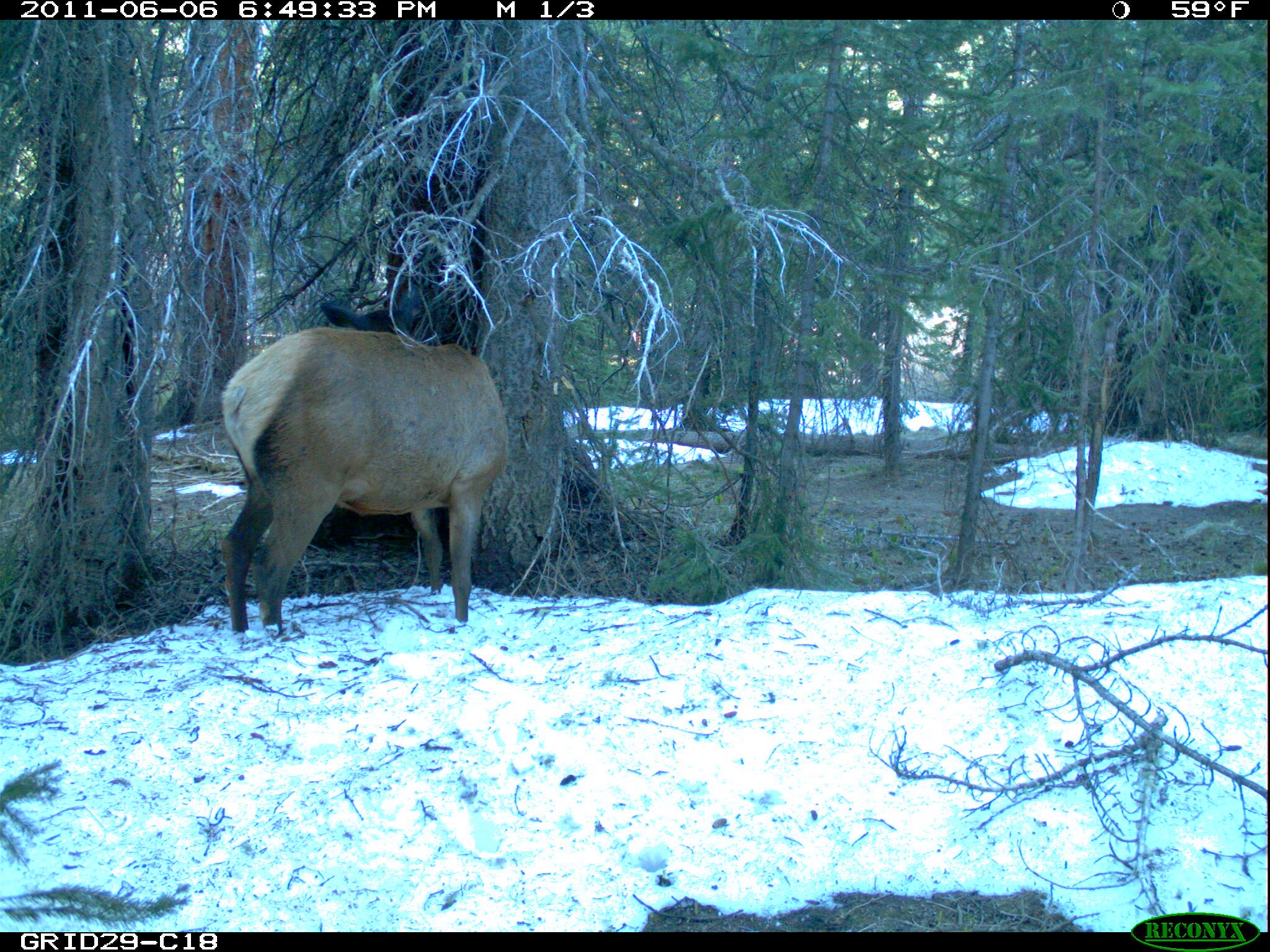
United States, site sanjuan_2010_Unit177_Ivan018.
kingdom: Animalia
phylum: Chordata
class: Mammalia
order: Artiodactyla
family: Cervidae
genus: Cervus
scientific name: Cervus elaphus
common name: red deer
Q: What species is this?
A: Cervus elaphus (red deer).